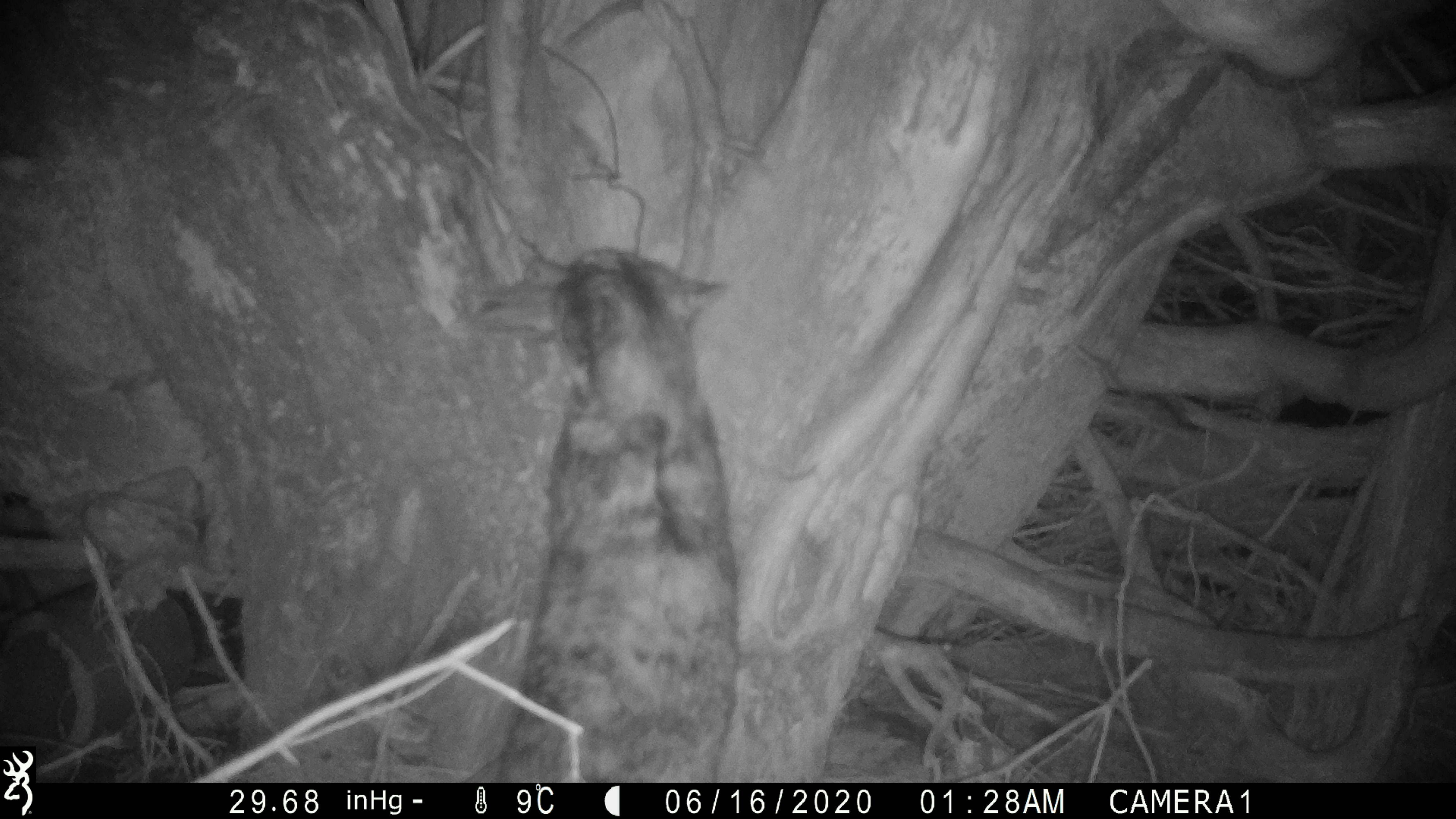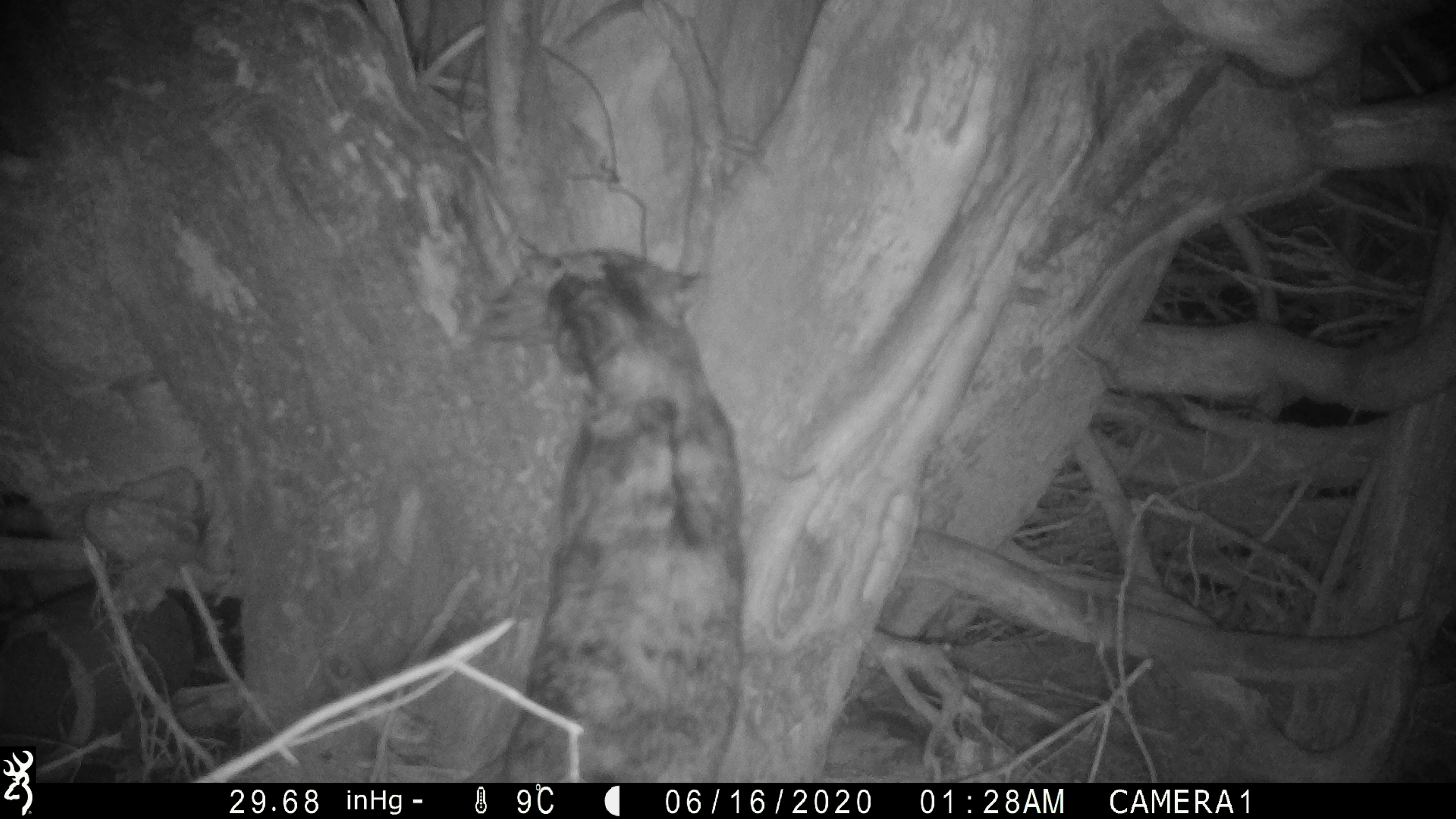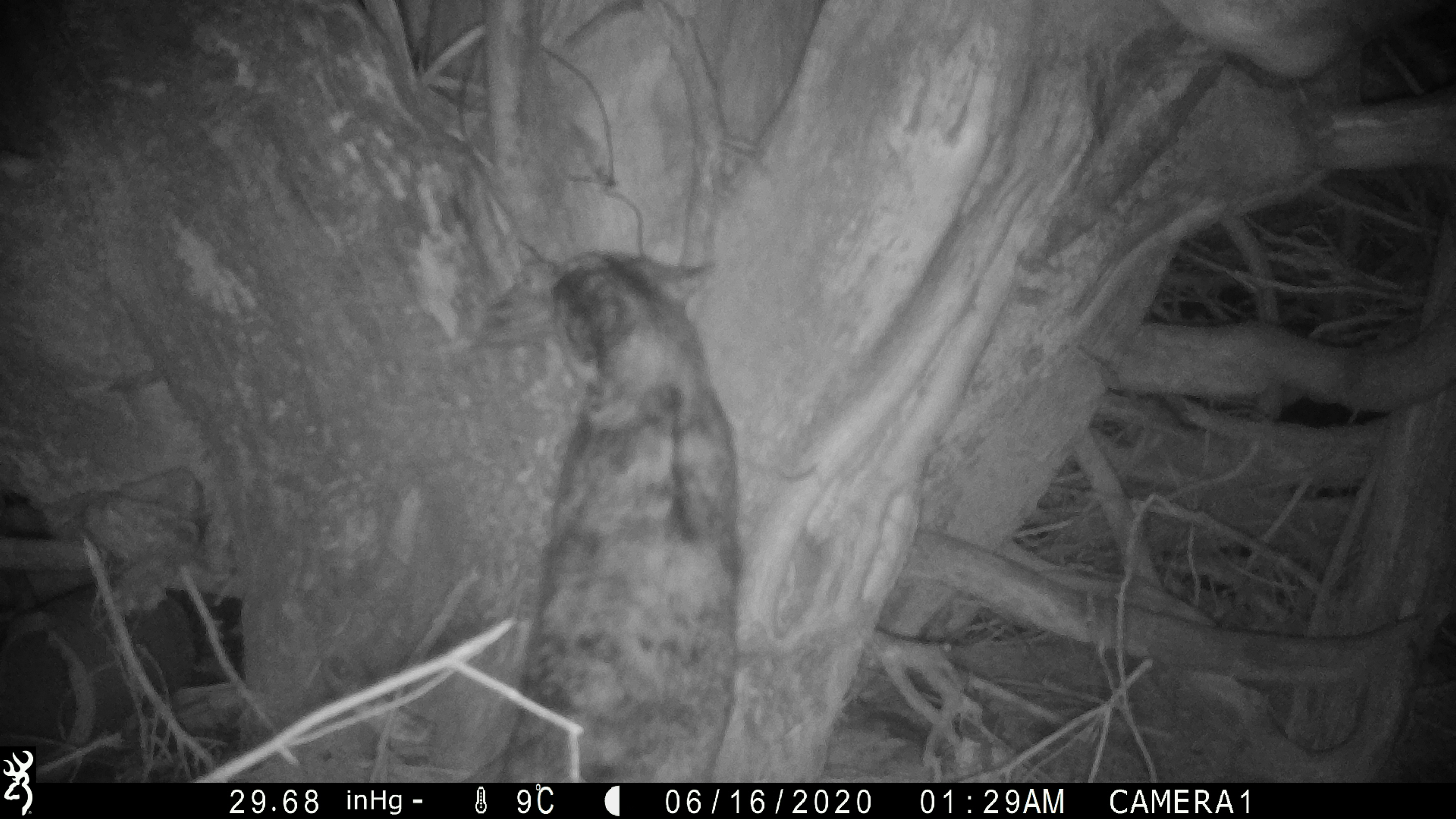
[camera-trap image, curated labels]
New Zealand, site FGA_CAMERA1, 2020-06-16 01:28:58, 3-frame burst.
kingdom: Animalia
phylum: Chordata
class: Mammalia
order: Carnivora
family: Felidae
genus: Felis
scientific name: Felis catus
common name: domestic cat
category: cat